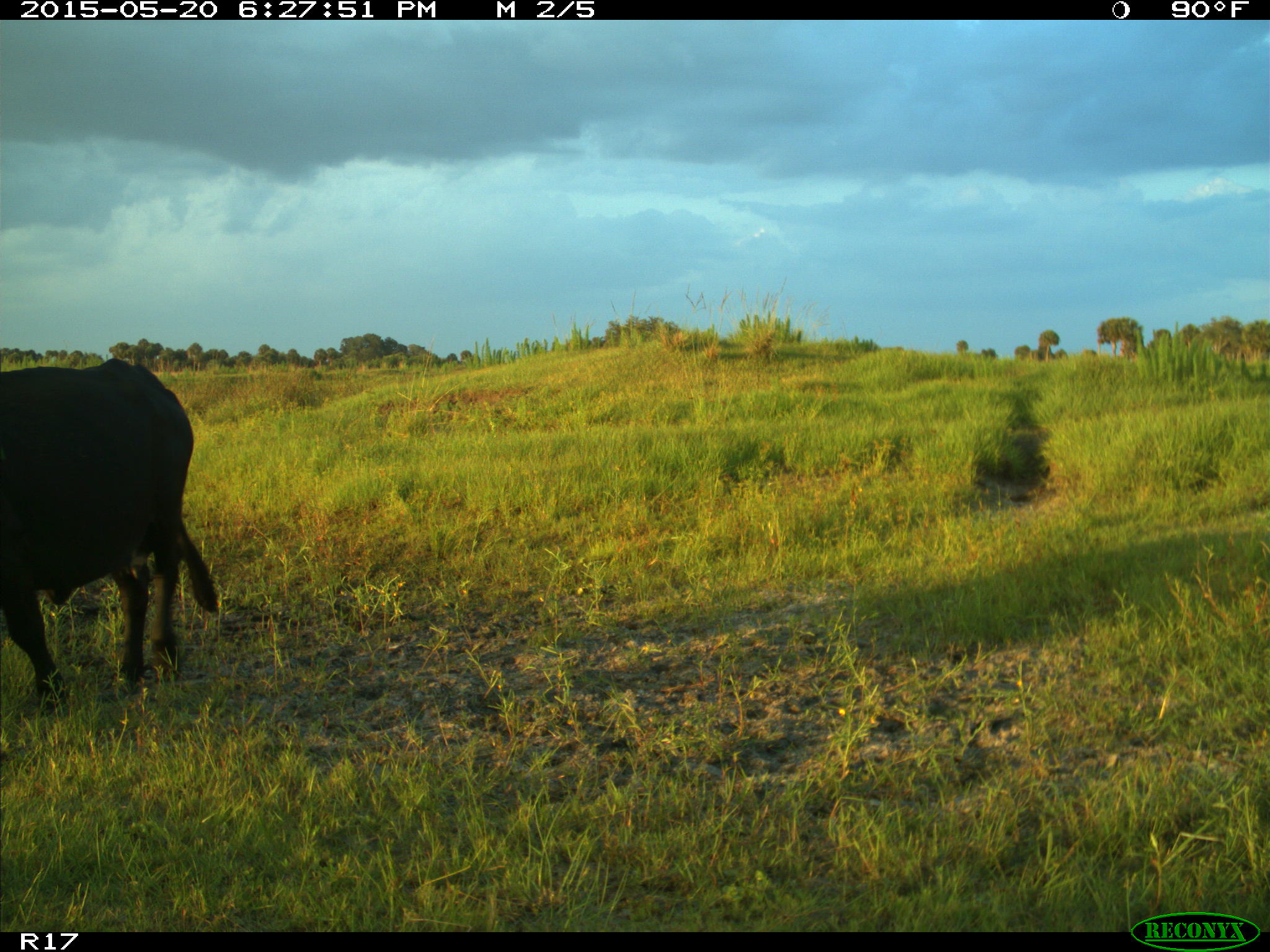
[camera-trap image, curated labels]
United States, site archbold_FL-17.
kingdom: Animalia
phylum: Chordata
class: Mammalia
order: Artiodactyla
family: Bovidae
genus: Bos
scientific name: Bos taurus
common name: domestic cow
Bos taurus (domestic cow).